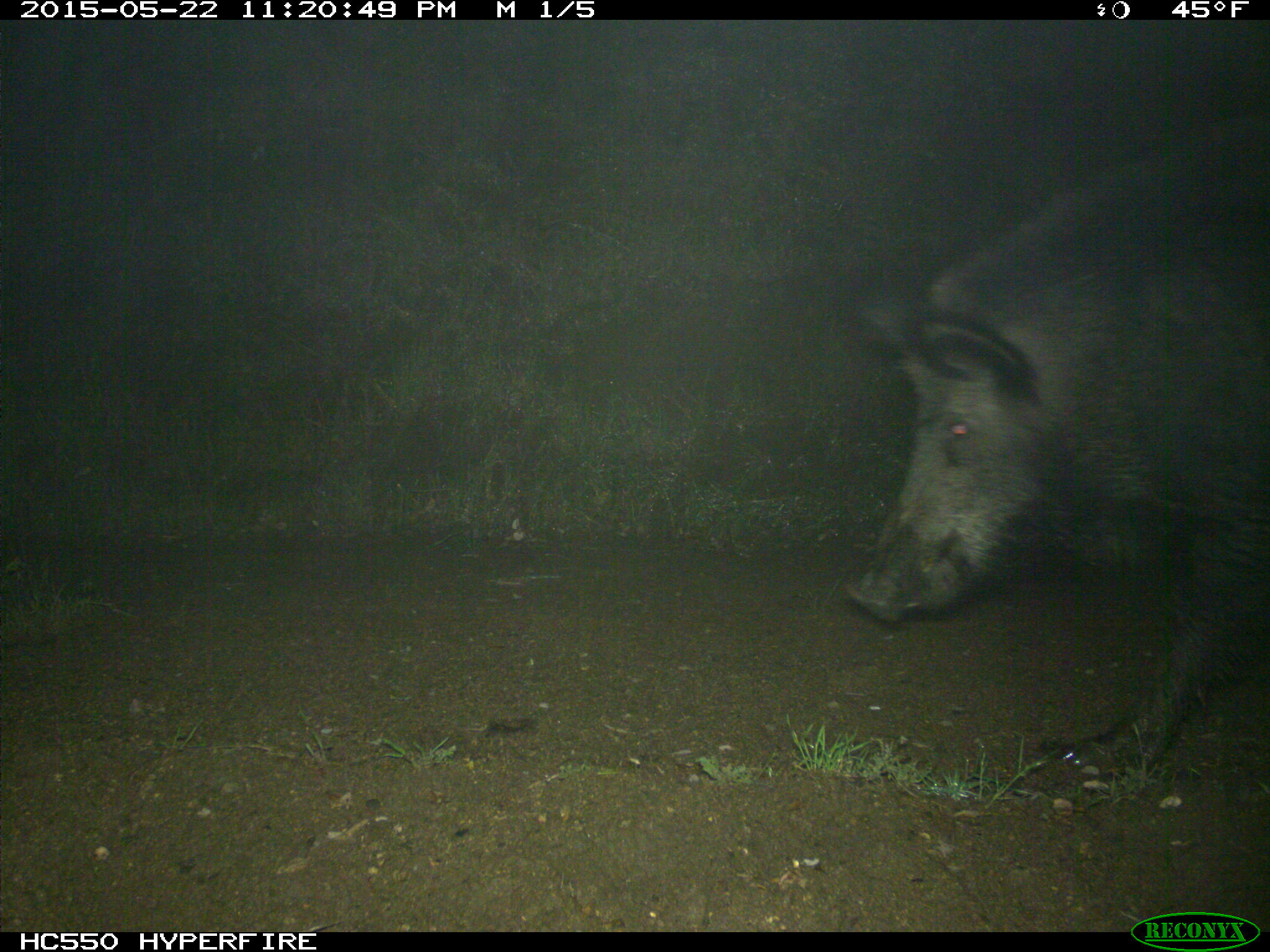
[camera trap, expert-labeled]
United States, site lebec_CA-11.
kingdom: Animalia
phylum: Chordata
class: Mammalia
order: Artiodactyla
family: Suidae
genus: Sus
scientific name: Sus scrofa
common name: wild boar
Sus scrofa (wild boar).